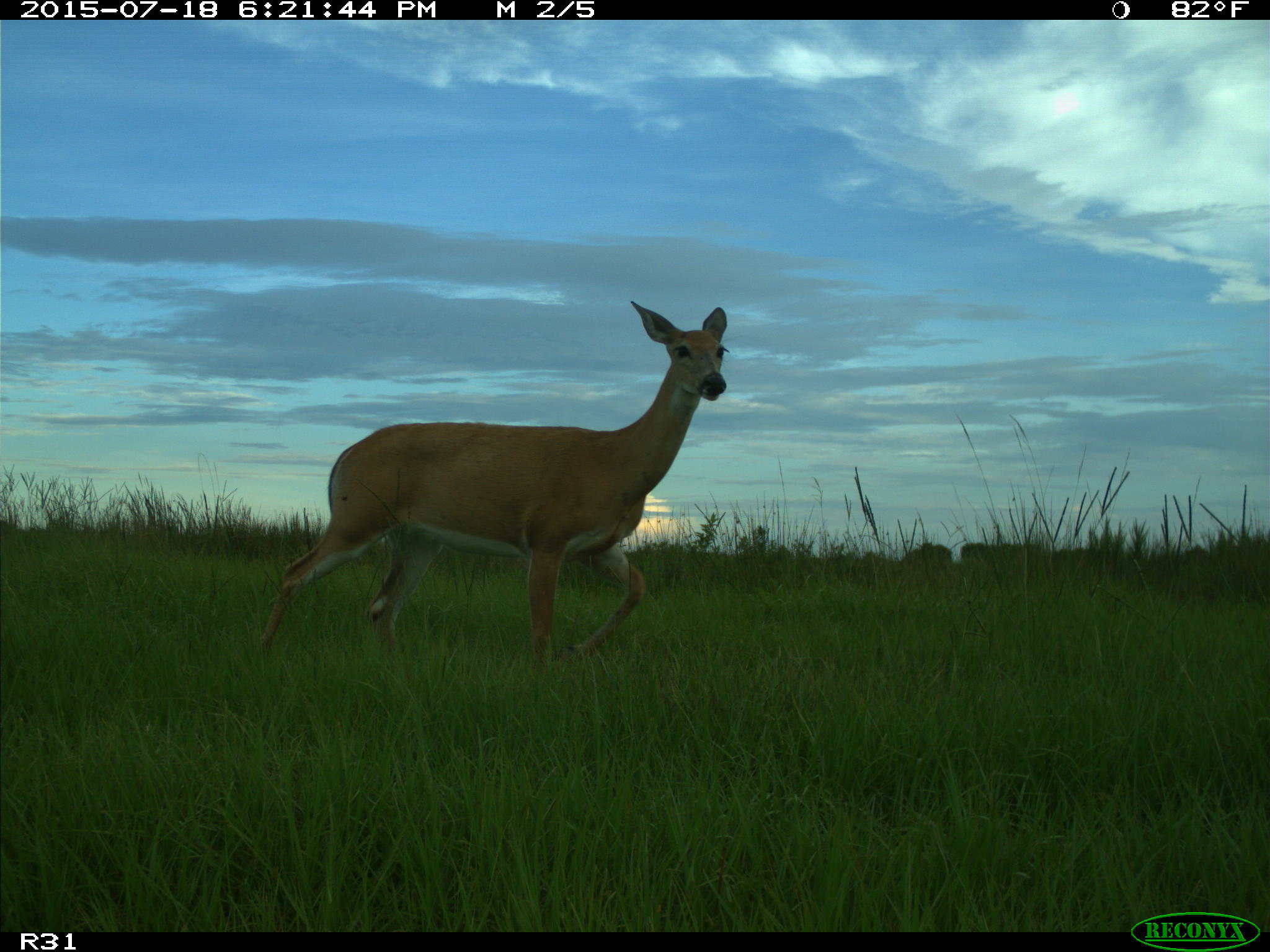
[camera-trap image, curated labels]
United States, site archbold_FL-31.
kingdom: Animalia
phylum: Chordata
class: Mammalia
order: Artiodactyla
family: Cervidae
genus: Odocoileus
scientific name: Odocoileus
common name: deer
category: unidentified deer